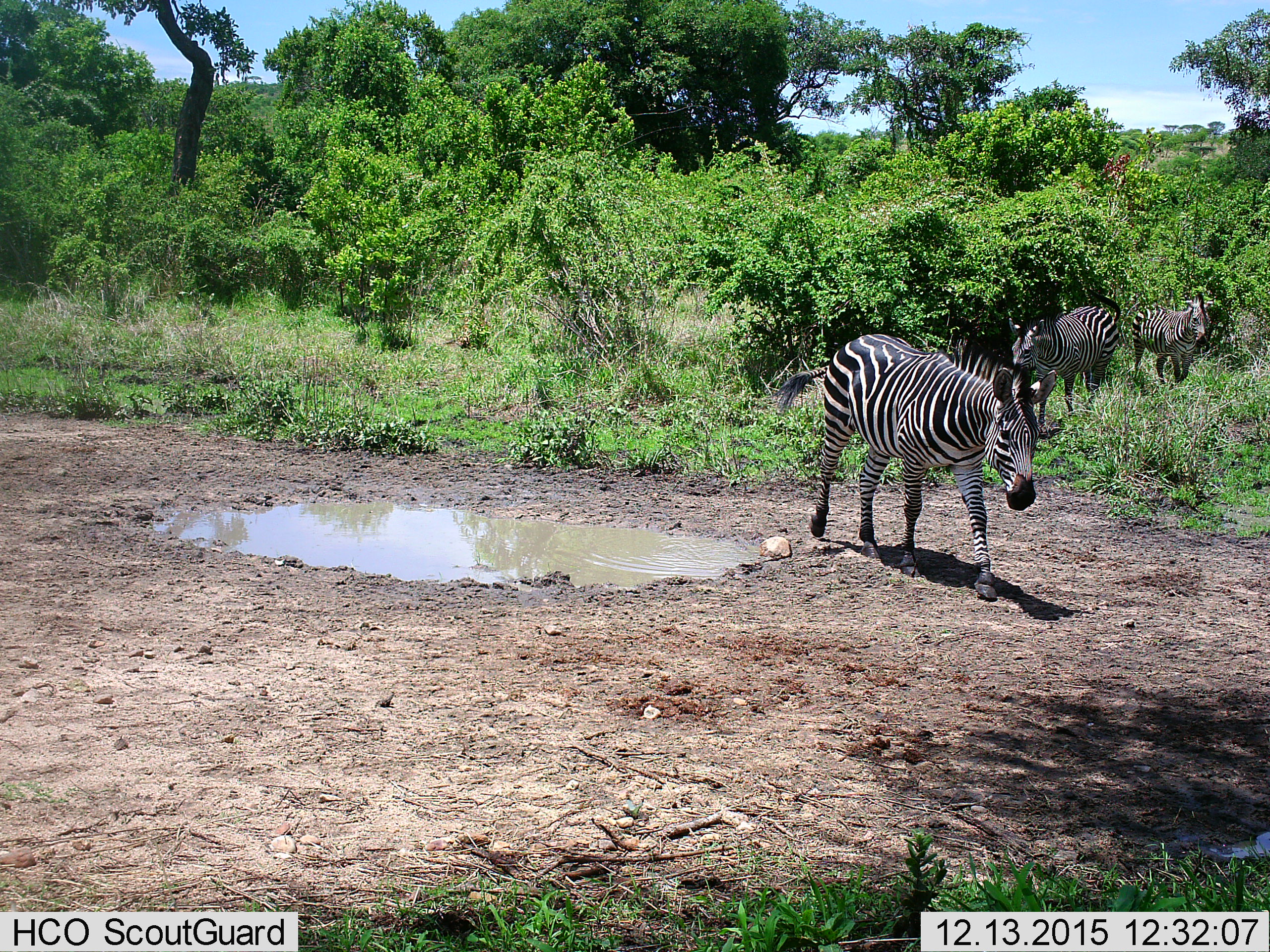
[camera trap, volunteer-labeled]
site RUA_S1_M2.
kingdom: Animalia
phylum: Chordata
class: Mammalia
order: Perissodactyla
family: Equidae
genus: Equus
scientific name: Equus quagga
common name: plains zebra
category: zebraplains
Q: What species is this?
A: Zebraplains (plains zebra) (Equus quagga).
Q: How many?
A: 3.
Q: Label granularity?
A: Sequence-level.